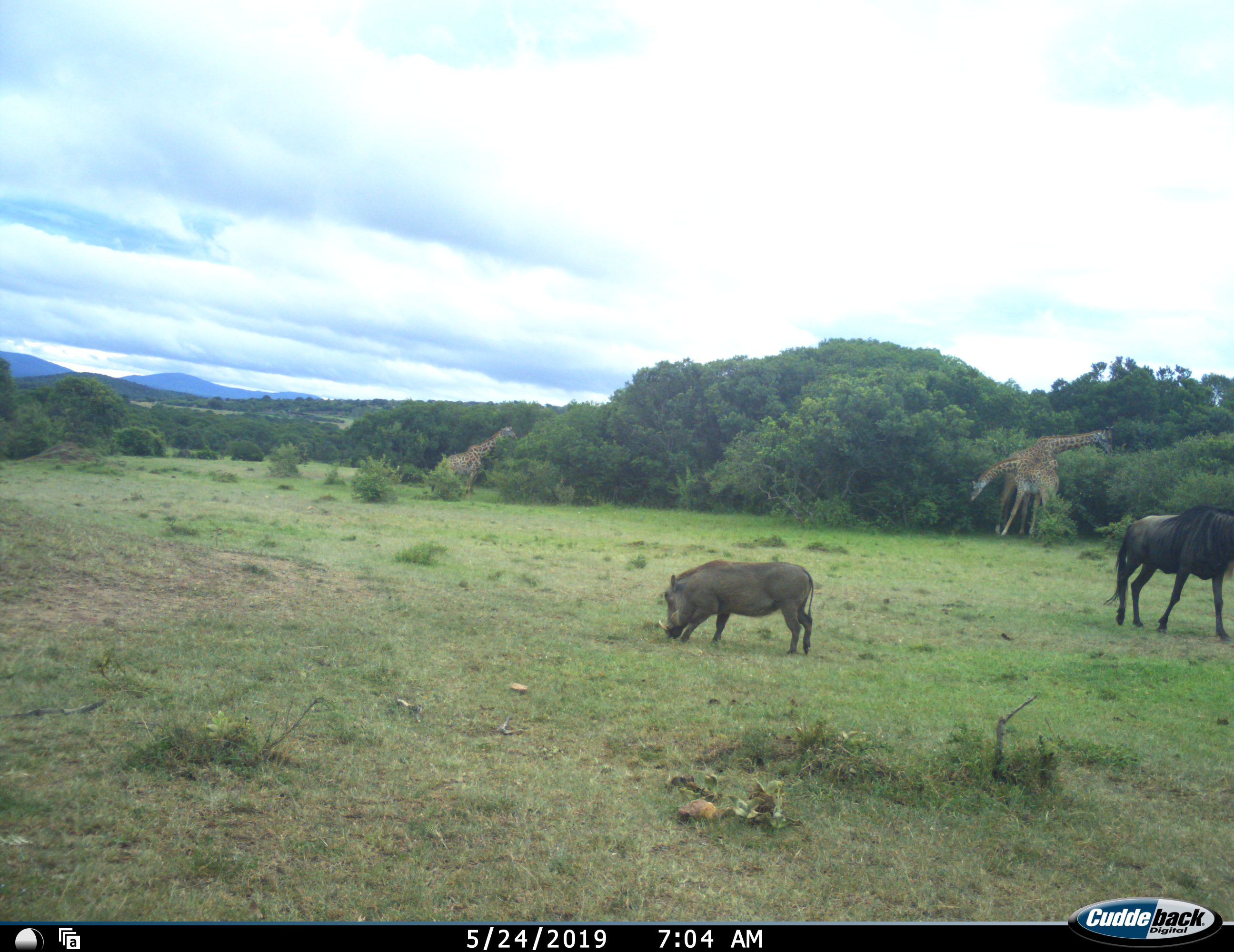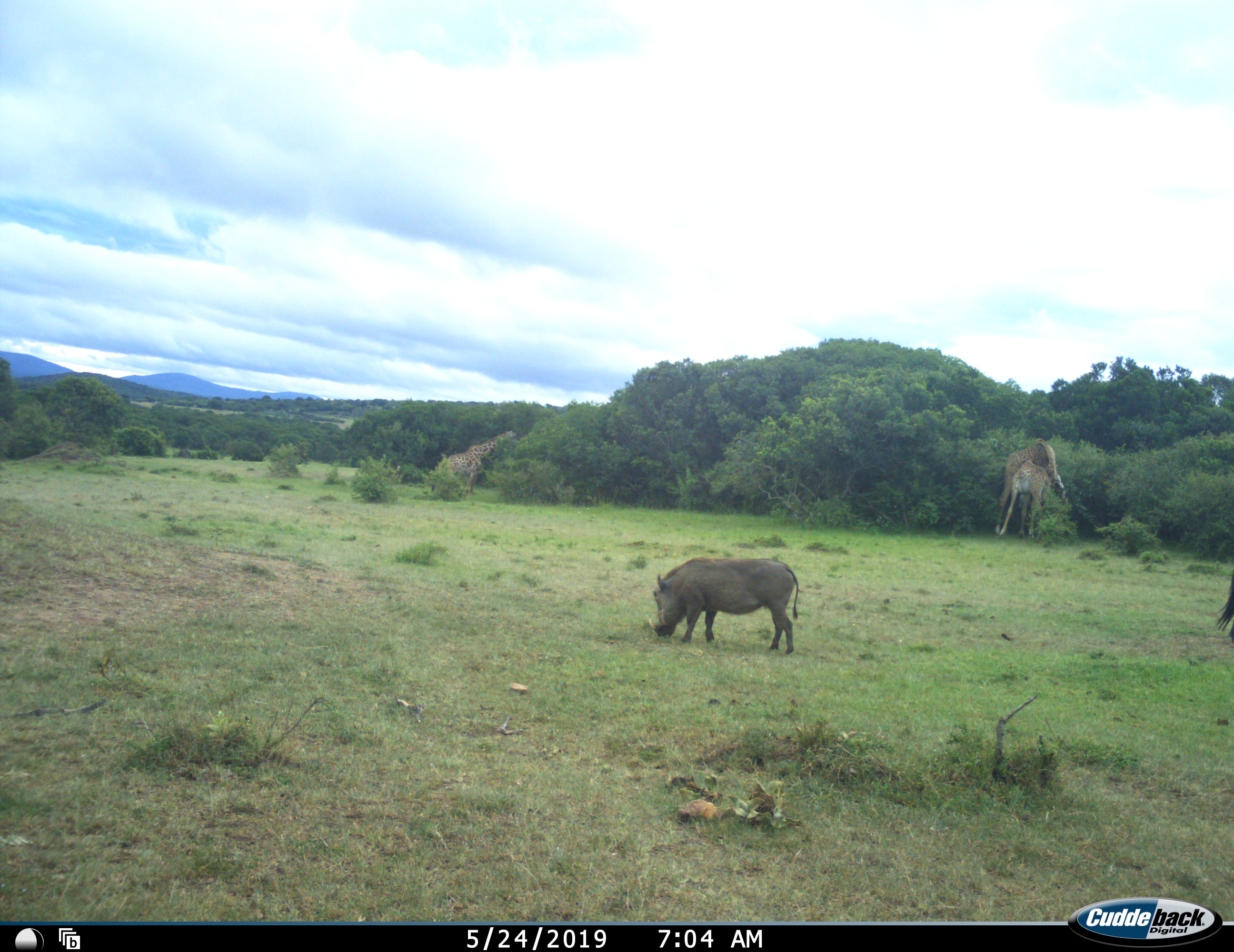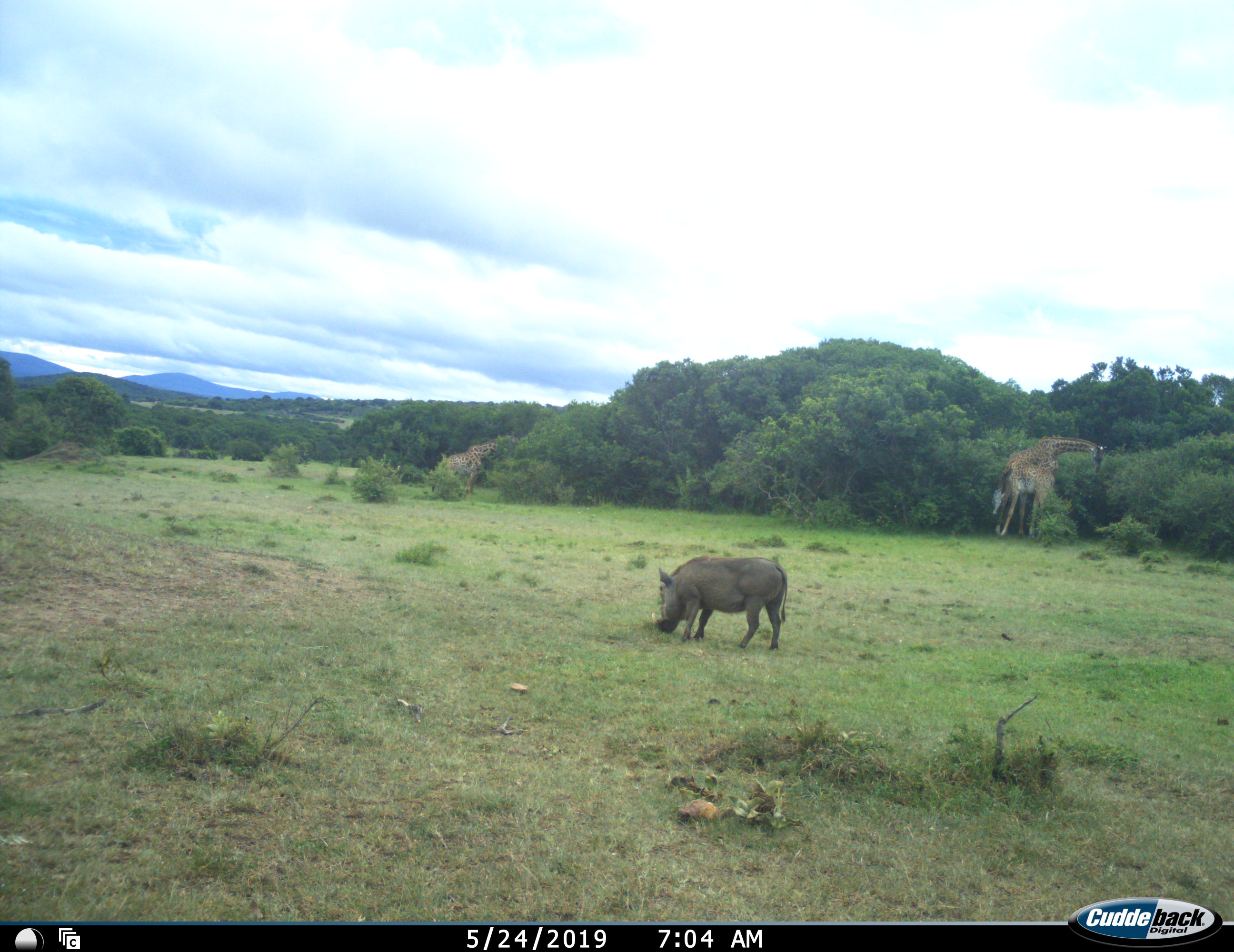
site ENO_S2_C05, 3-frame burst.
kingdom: Animalia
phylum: Chordata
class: Mammalia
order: Artiodactyla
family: Giraffidae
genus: Giraffa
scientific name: Giraffa camelopardalis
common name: giraffe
Giraffe (Giraffa camelopardalis), count 3. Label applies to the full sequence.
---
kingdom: Animalia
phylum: Chordata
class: Mammalia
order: Artiodactyla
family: Suidae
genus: Phacochoerus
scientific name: Phacochoerus africanus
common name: warthog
Warthog (Phacochoerus africanus), count 1. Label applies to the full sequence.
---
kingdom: Animalia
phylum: Chordata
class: Mammalia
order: Artiodactyla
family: Bovidae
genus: Connochaetes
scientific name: Connochaetes taurinus taurinus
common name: blue wildebeest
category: wildebeestblue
Wildebeestblue (blue wildebeest) (Connochaetes taurinus taurinus), count 1. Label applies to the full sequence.